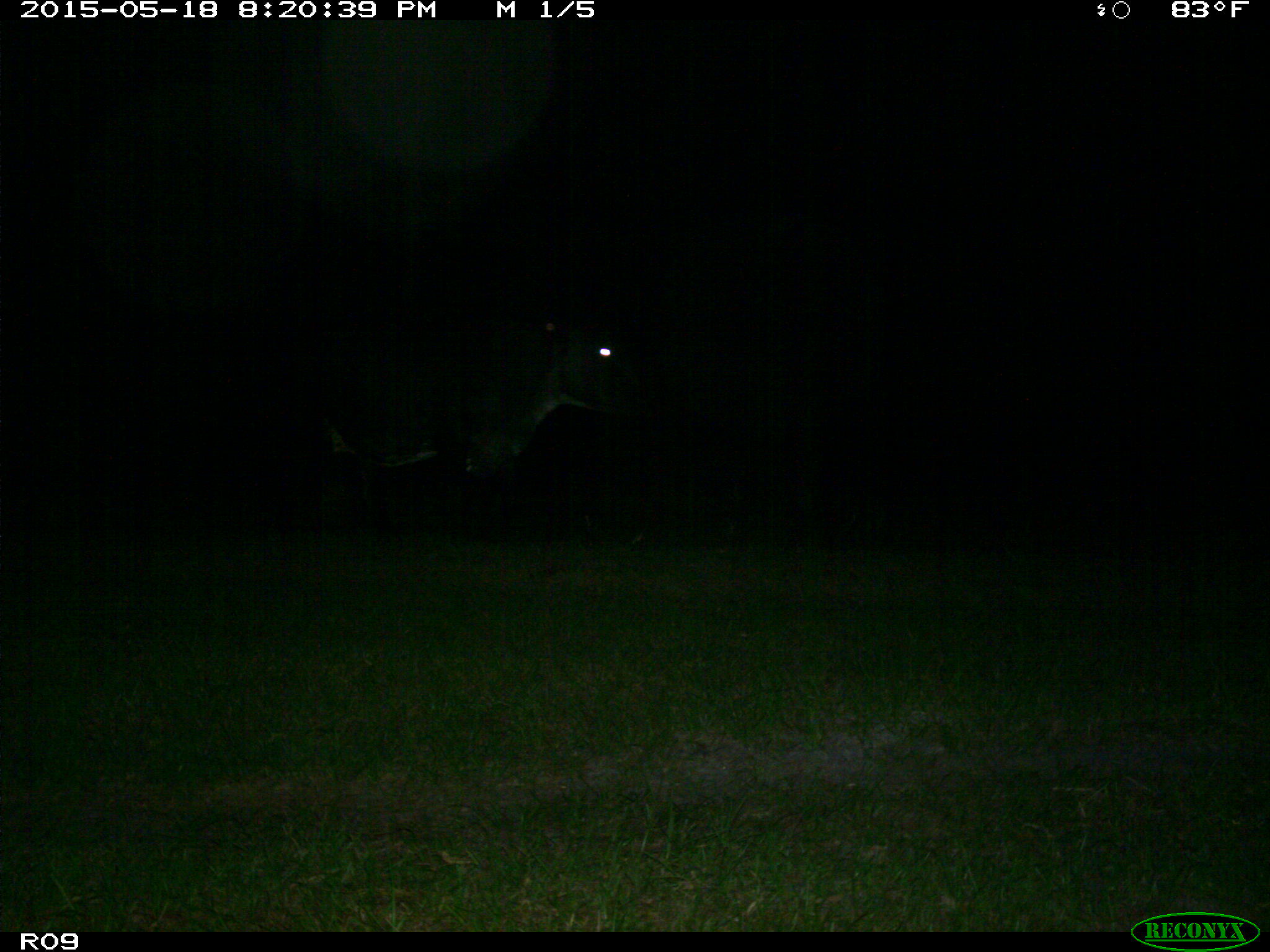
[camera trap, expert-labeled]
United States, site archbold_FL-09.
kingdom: Animalia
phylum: Chordata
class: Mammalia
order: Artiodactyla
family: Bovidae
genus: Bos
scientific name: Bos taurus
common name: domestic cow